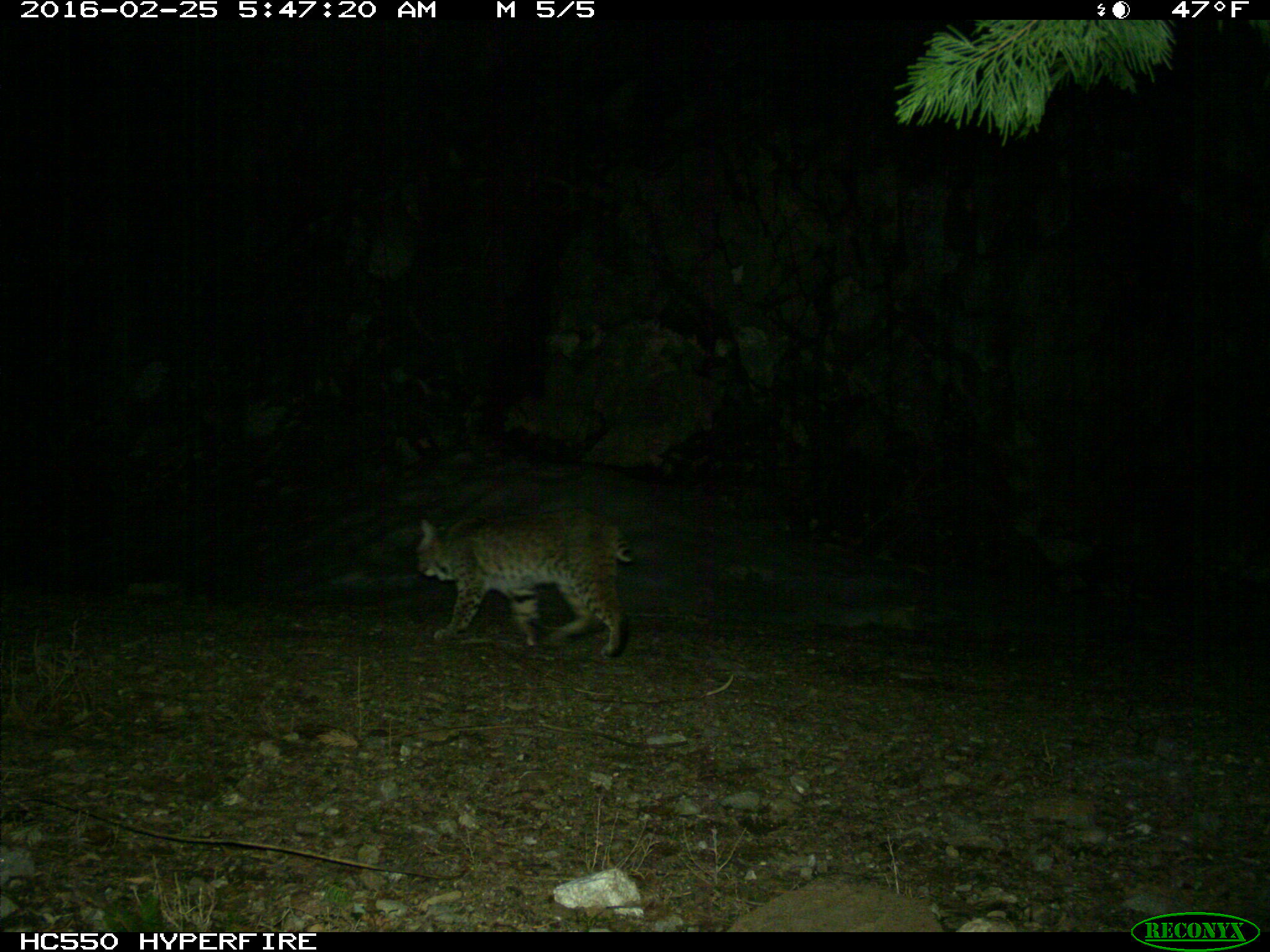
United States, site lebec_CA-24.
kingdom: Animalia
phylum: Chordata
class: Mammalia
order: Carnivora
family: Felidae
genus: Lynx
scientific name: Lynx rufus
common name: bobcat